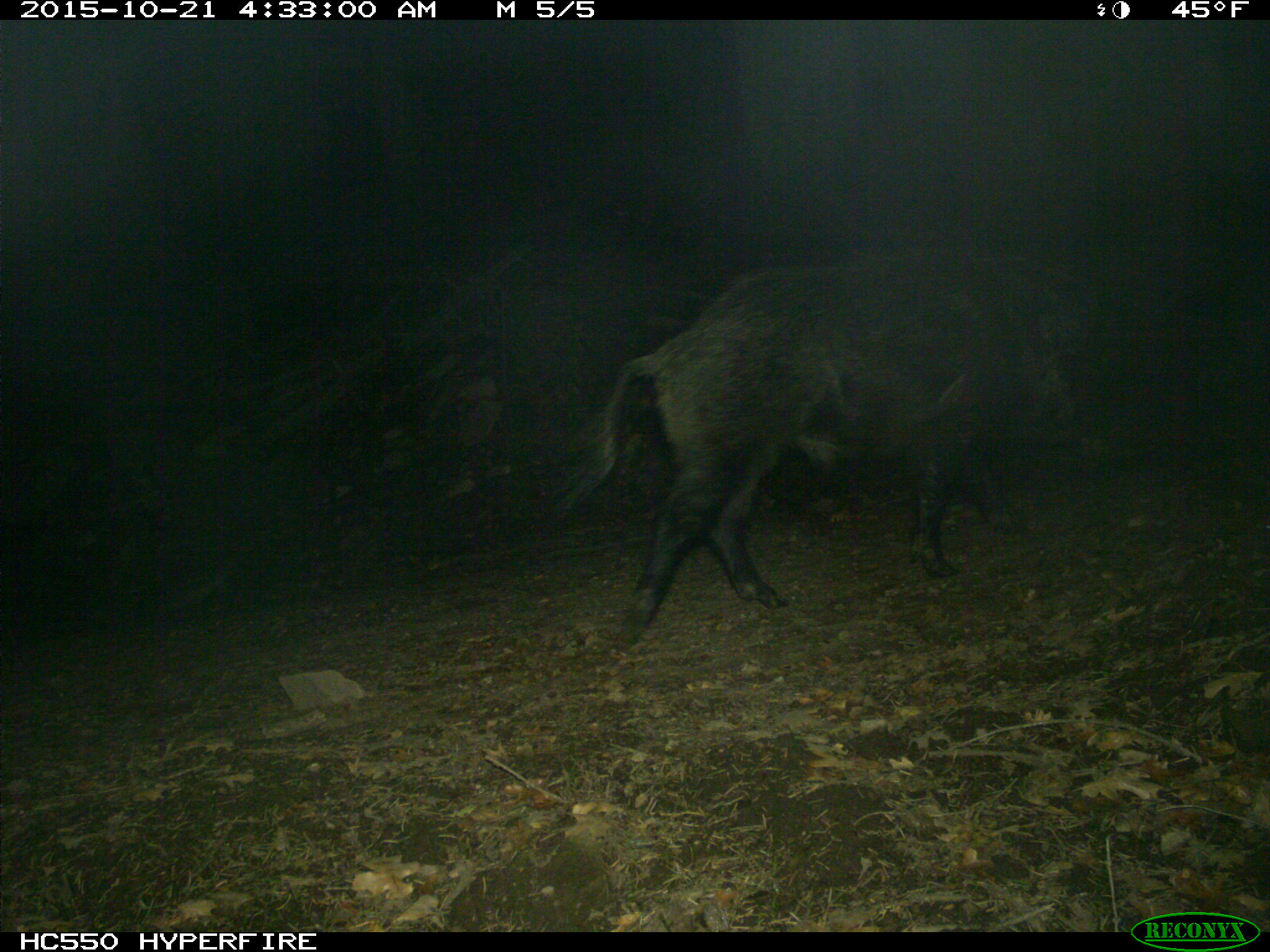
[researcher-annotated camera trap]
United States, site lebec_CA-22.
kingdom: Animalia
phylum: Chordata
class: Mammalia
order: Artiodactyla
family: Suidae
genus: Sus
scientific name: Sus scrofa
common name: wild boar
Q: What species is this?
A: Sus scrofa (wild boar).